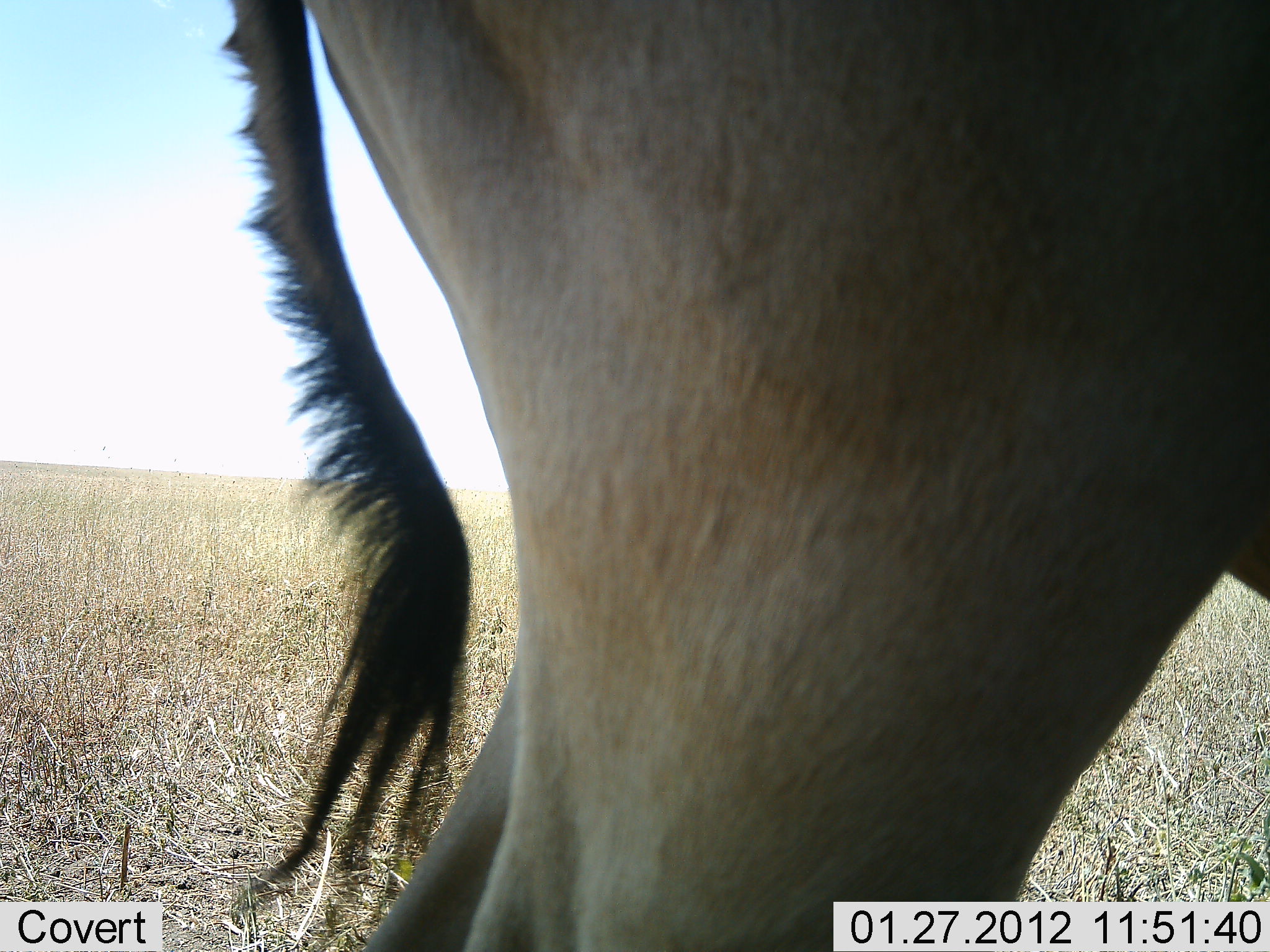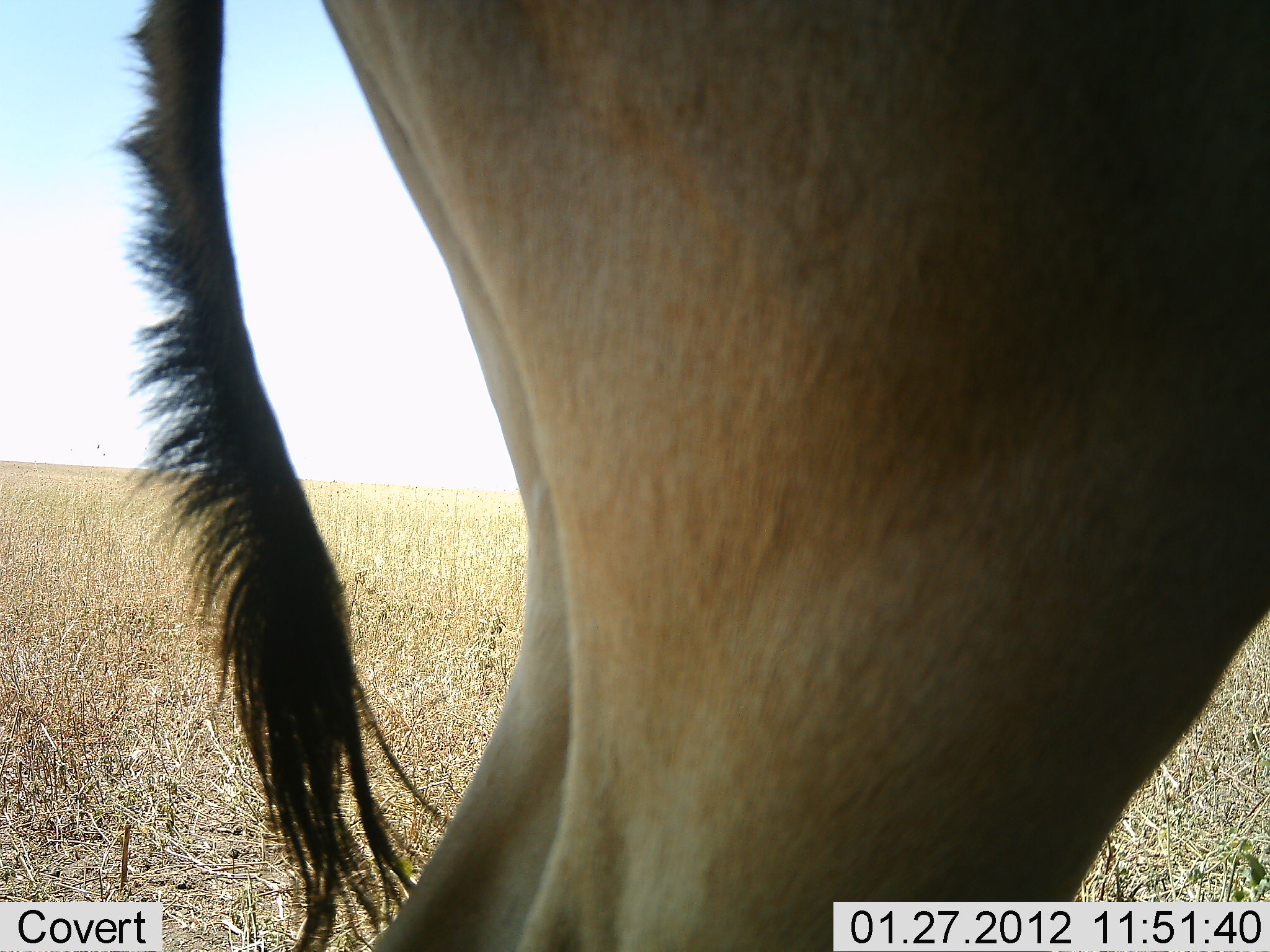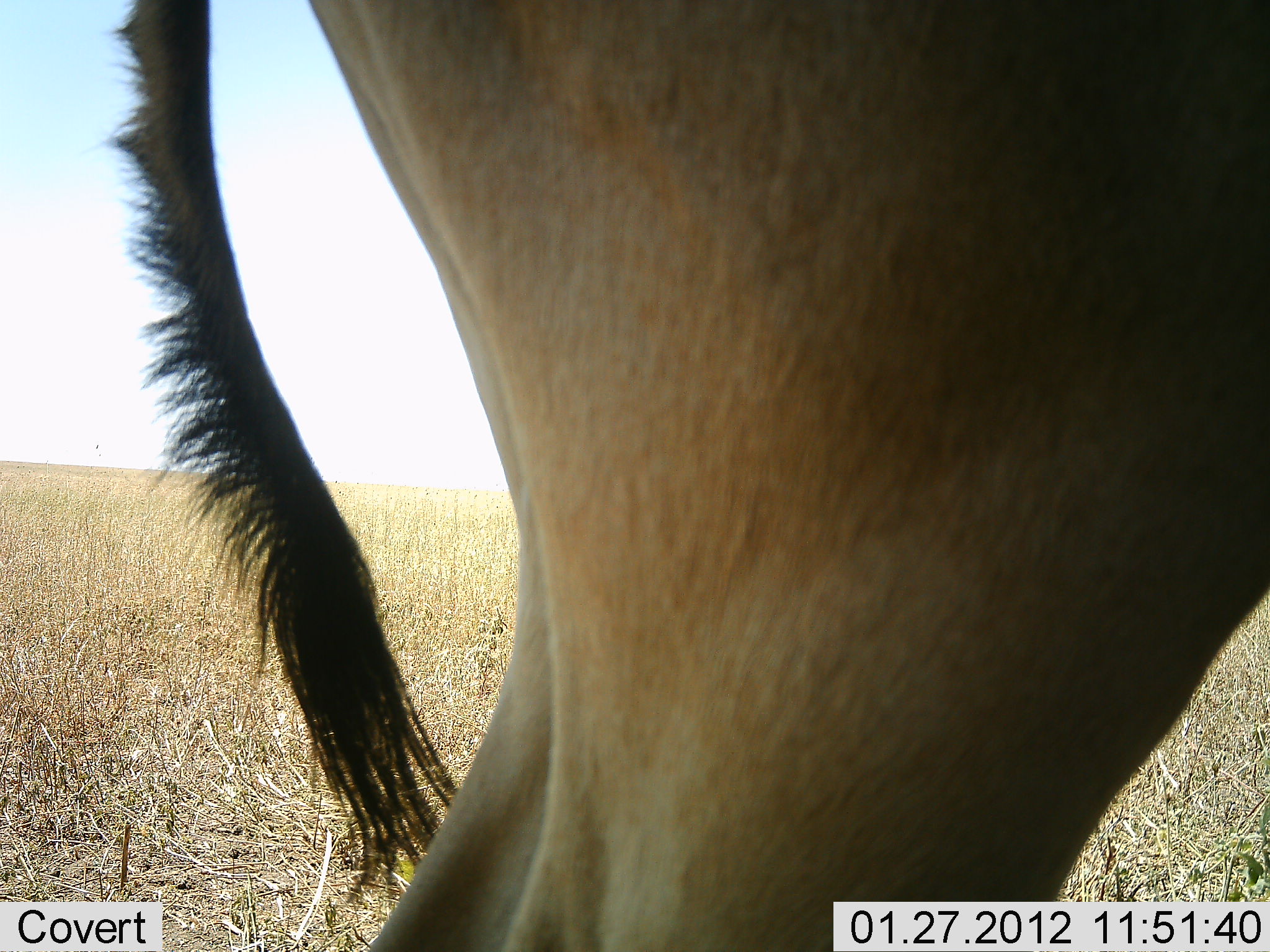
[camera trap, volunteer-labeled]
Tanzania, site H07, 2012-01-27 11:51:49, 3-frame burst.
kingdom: Animalia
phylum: Chordata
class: Mammalia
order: Artiodactyla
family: Bovidae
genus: Alcelaphus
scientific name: Alcelaphus buselaphus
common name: hartebeest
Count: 1.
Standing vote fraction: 100%.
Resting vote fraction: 0%.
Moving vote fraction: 0%.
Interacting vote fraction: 0%.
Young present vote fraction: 0%.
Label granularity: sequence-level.